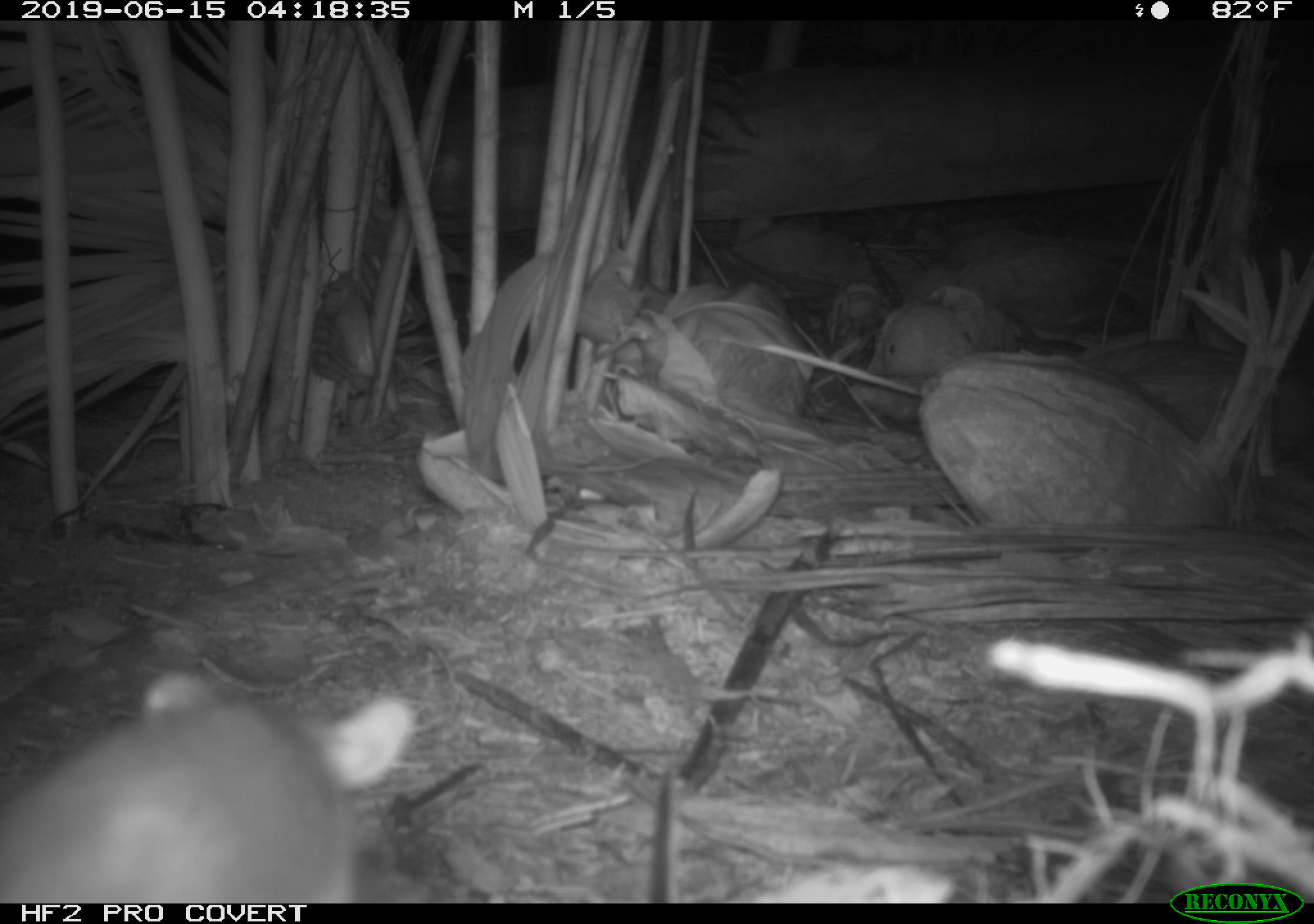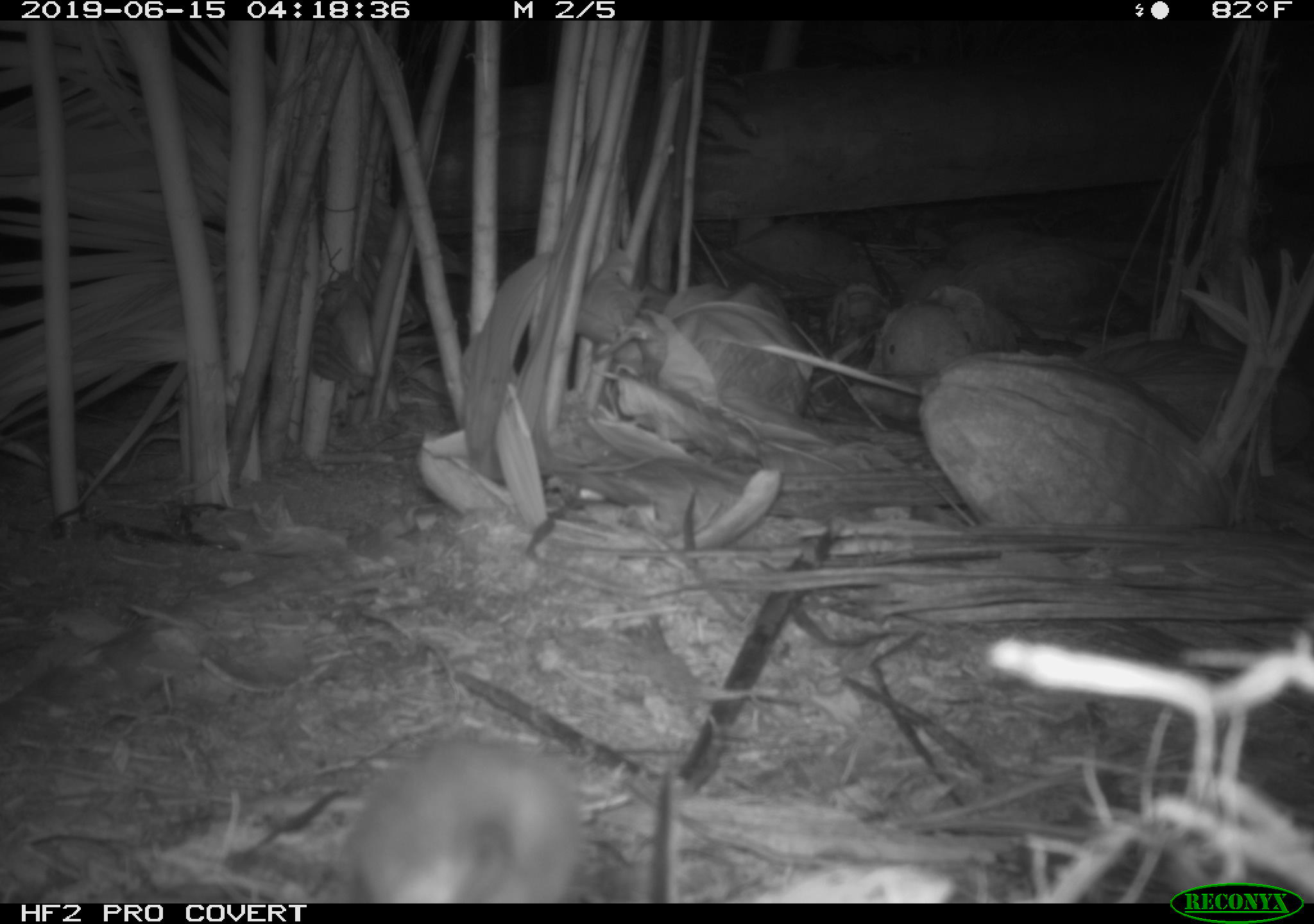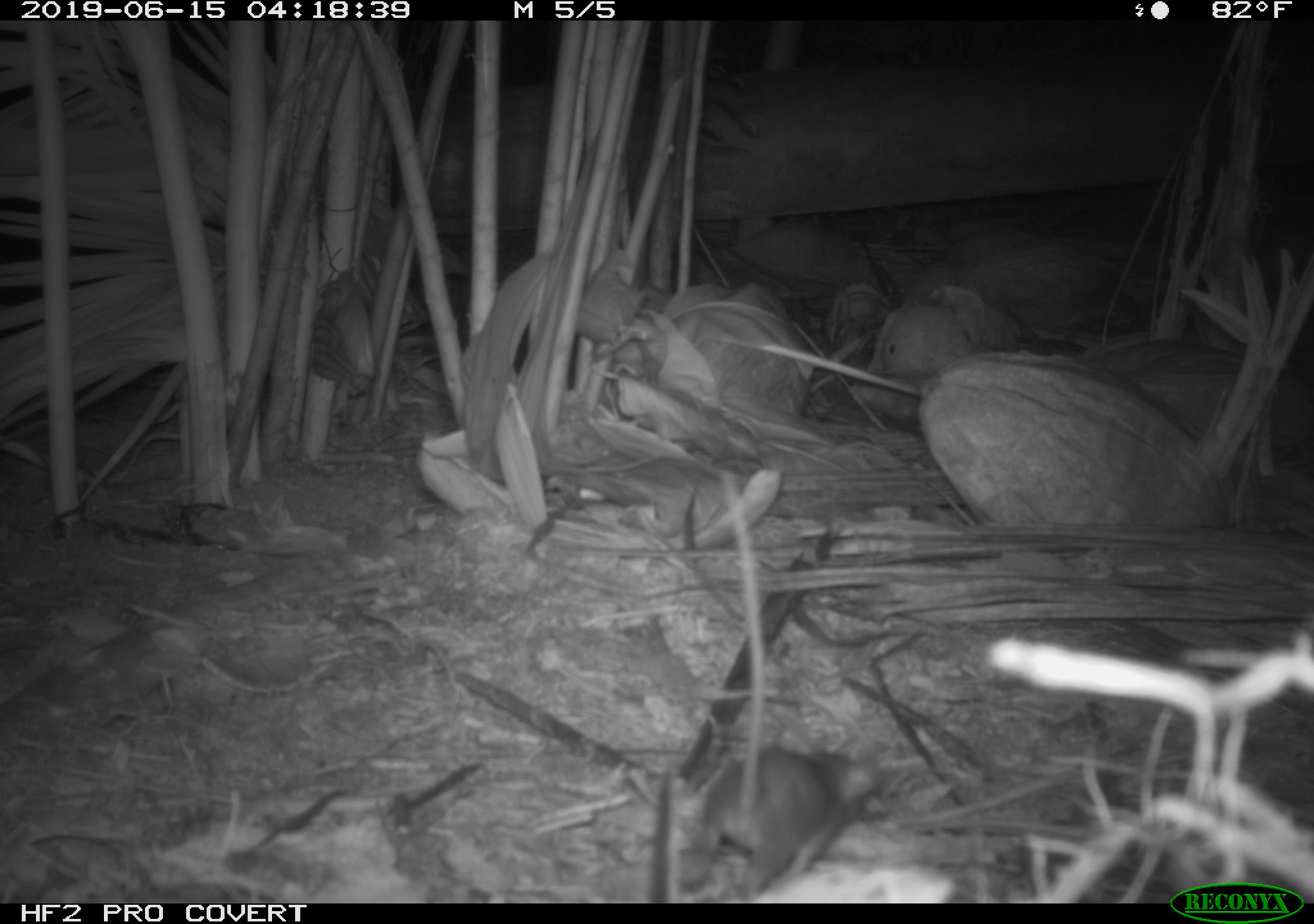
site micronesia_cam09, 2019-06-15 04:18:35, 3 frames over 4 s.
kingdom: Animalia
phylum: Chordata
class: Mammalia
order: Rodentia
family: Muridae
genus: Rattus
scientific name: Rattus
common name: rat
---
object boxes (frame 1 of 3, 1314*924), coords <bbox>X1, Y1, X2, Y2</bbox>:
rat: <bbox>1, 665, 411, 902</bbox>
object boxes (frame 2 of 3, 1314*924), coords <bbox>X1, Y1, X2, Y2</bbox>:
rat: <bbox>342, 738, 584, 903</bbox>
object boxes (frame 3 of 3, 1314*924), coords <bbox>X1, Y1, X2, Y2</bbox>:
rat: <bbox>699, 459, 893, 896</bbox>